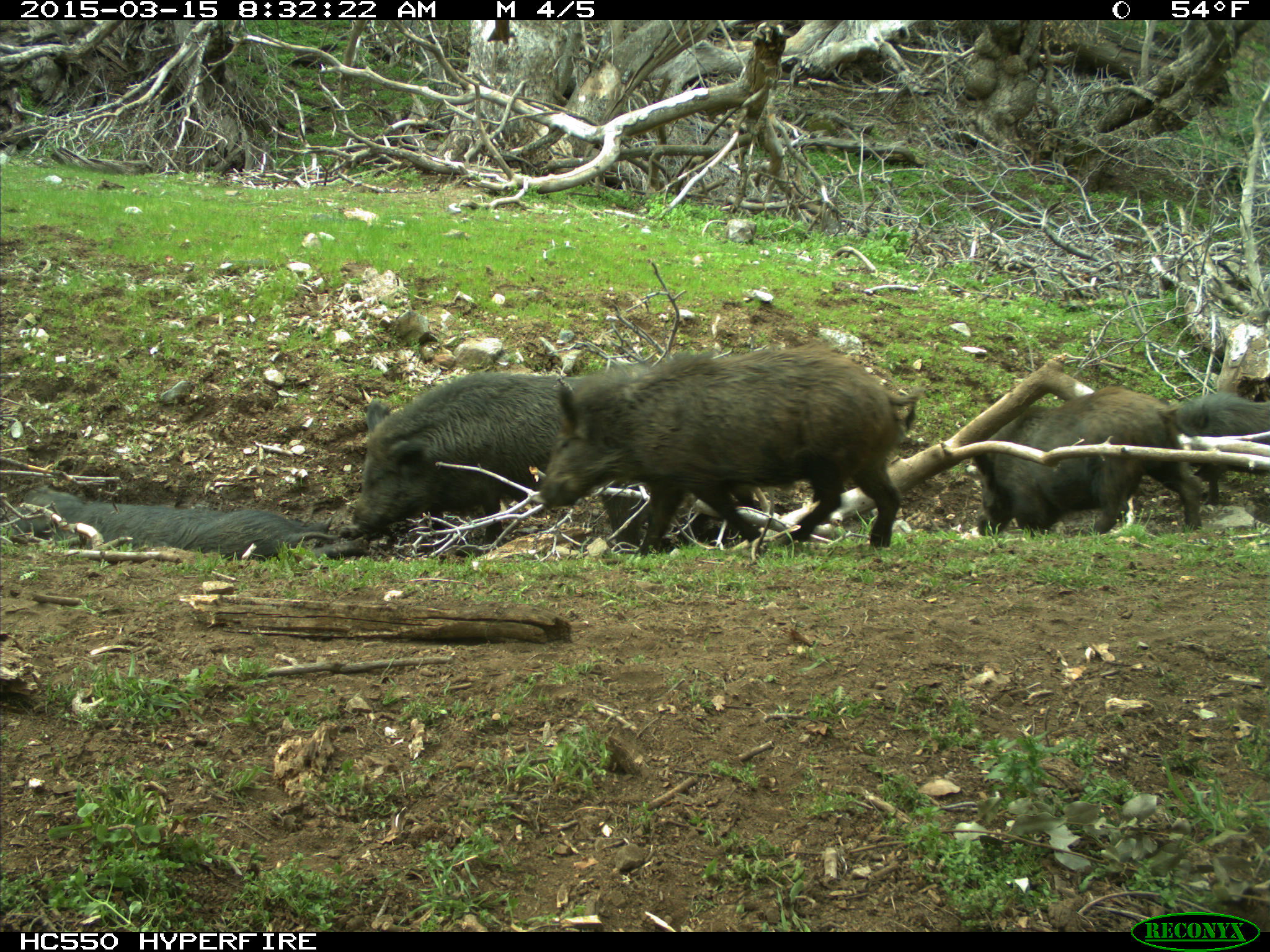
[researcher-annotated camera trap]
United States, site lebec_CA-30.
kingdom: Animalia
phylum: Chordata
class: Mammalia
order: Artiodactyla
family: Suidae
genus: Sus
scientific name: Sus scrofa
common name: wild boar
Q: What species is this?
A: Sus scrofa (wild boar).